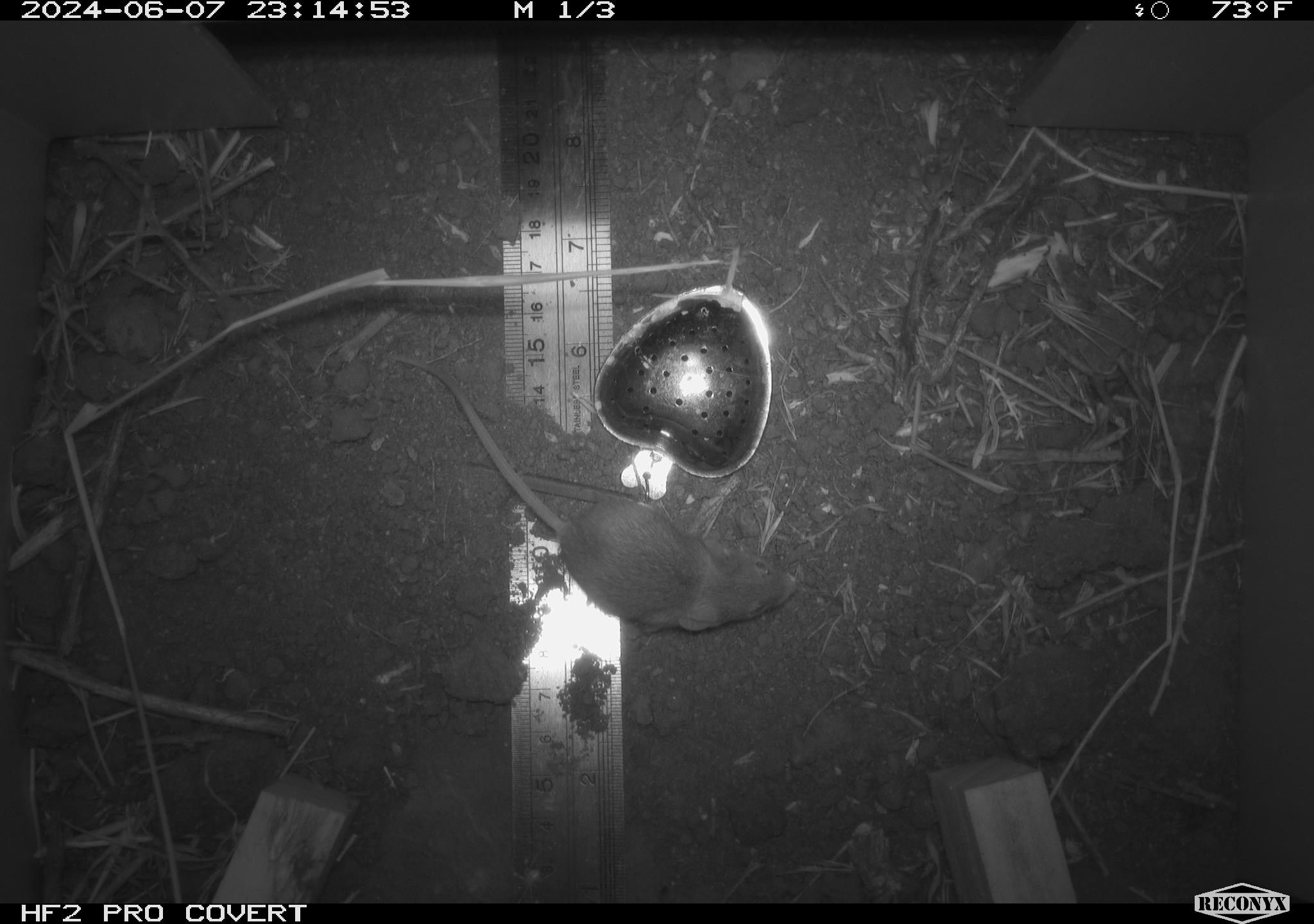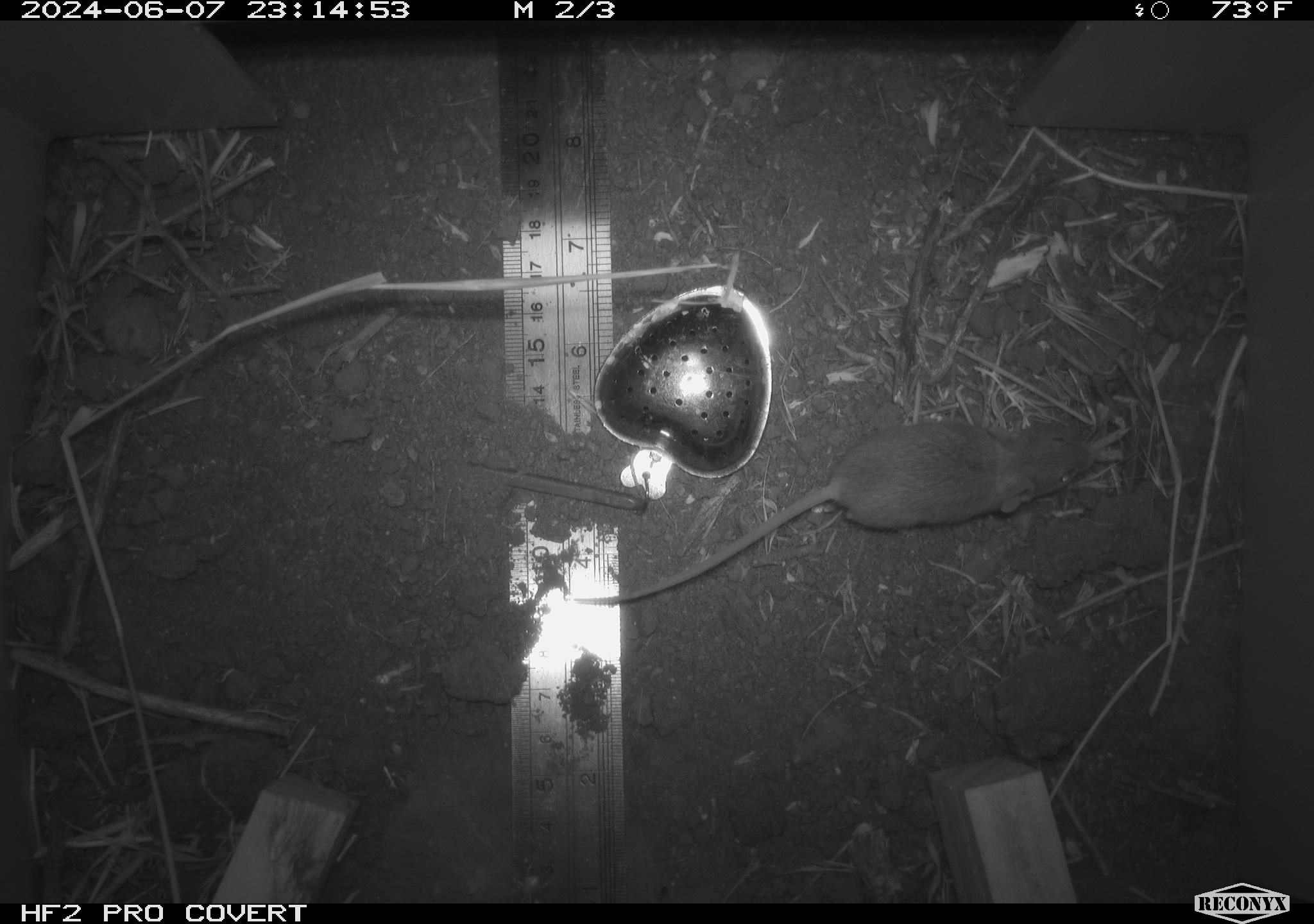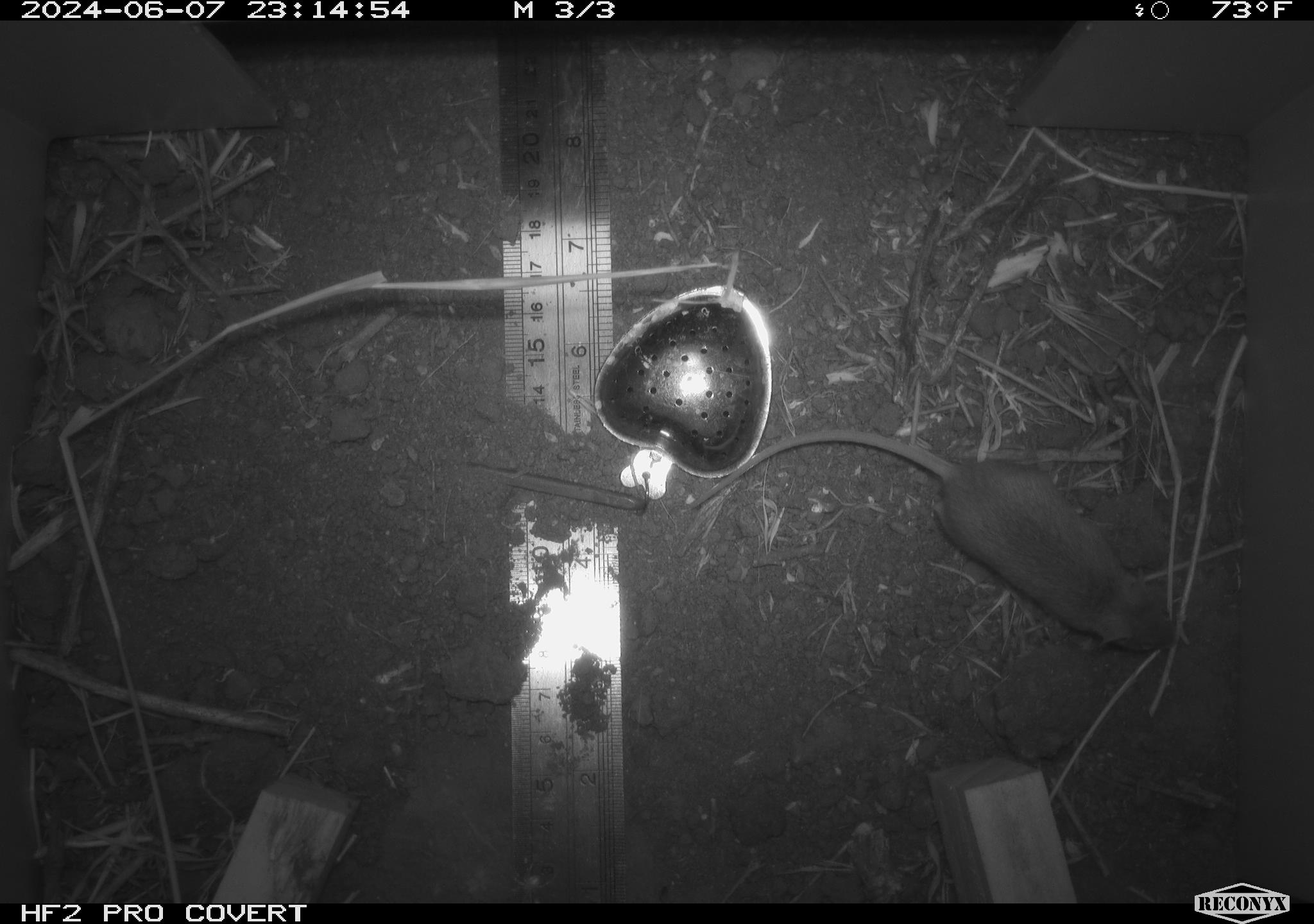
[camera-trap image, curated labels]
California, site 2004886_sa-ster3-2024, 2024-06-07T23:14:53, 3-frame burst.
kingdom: Animalia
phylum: Chordata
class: Mammalia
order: Rodentia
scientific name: Rodentia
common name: mouse species